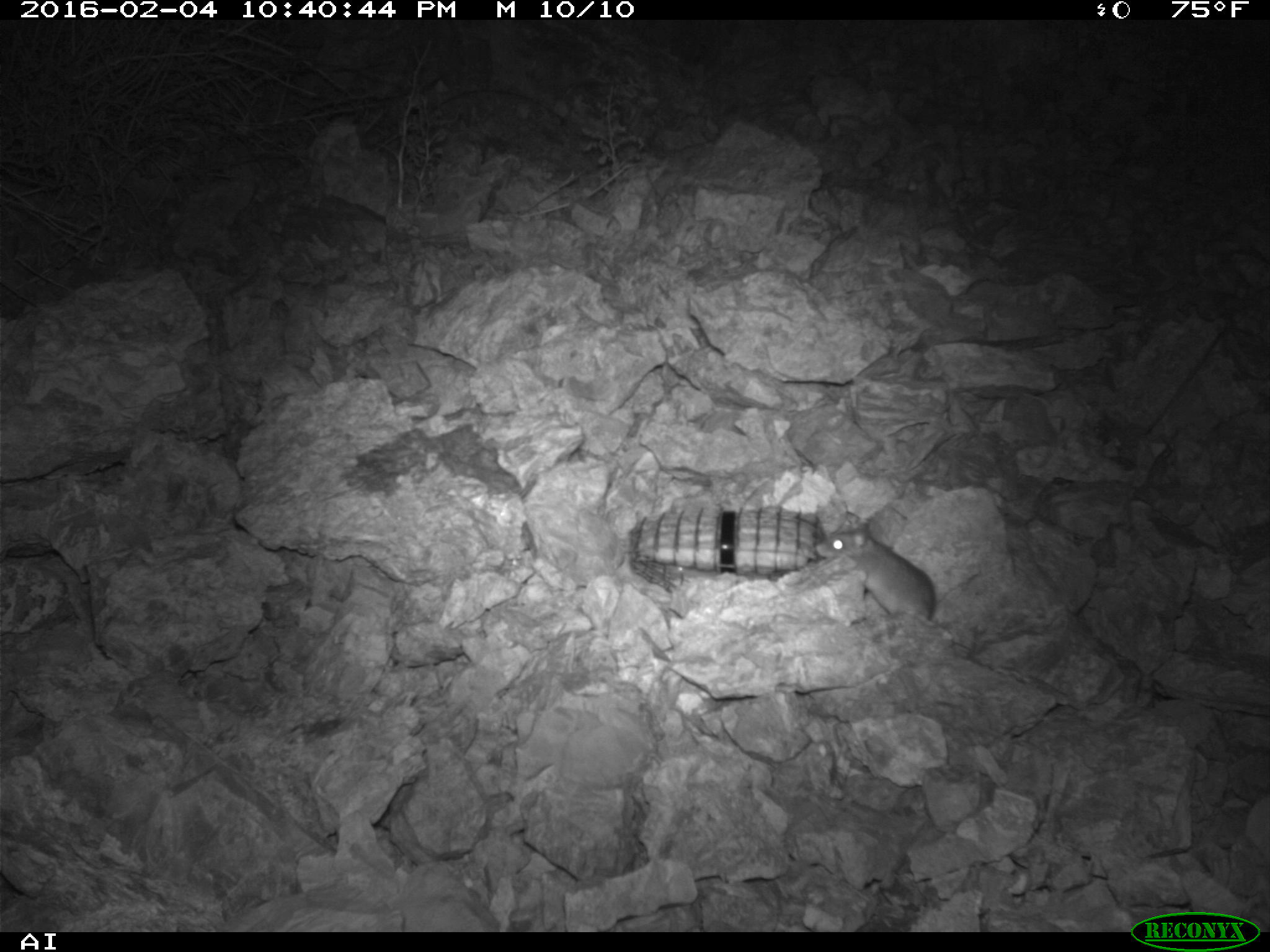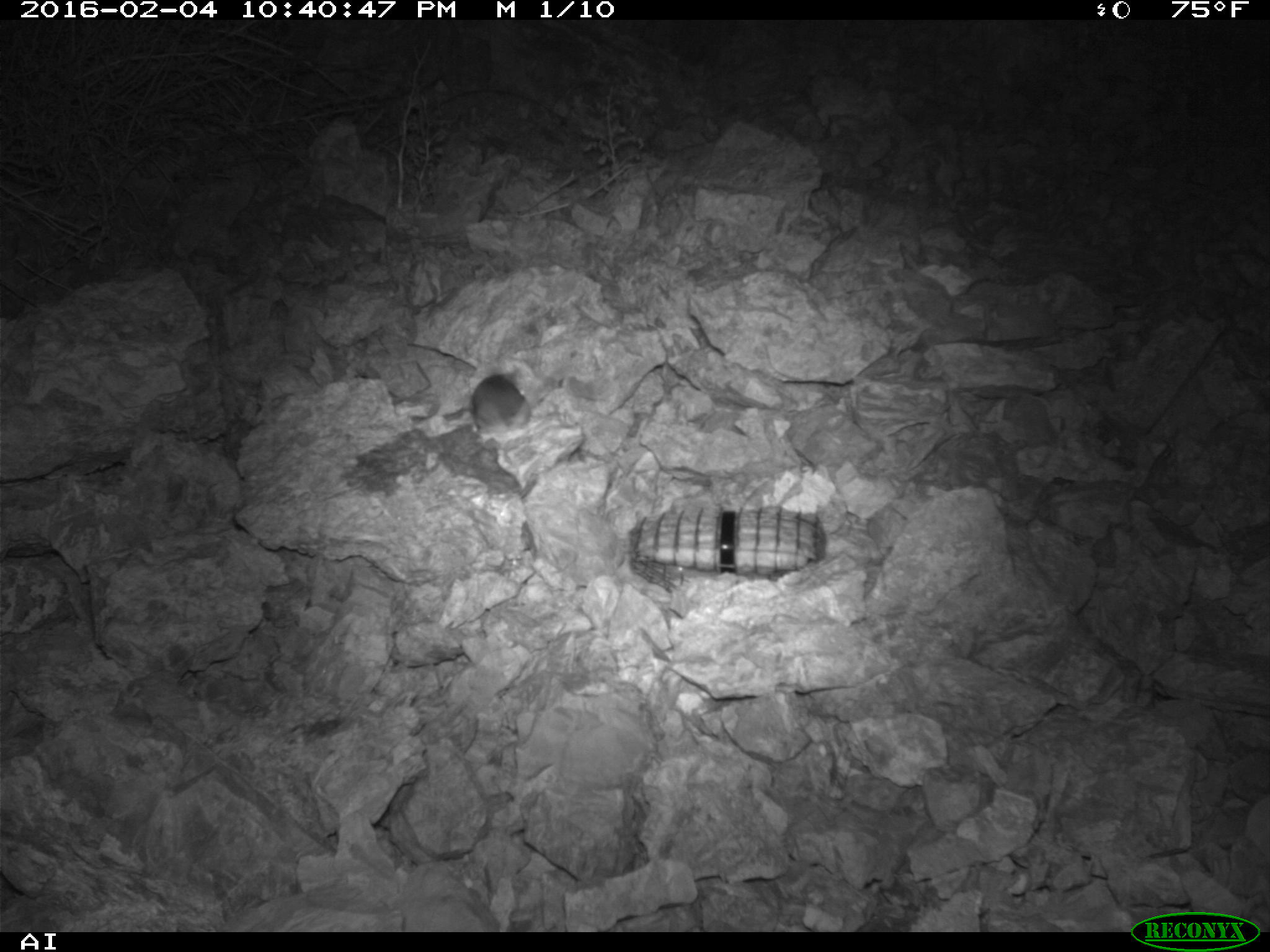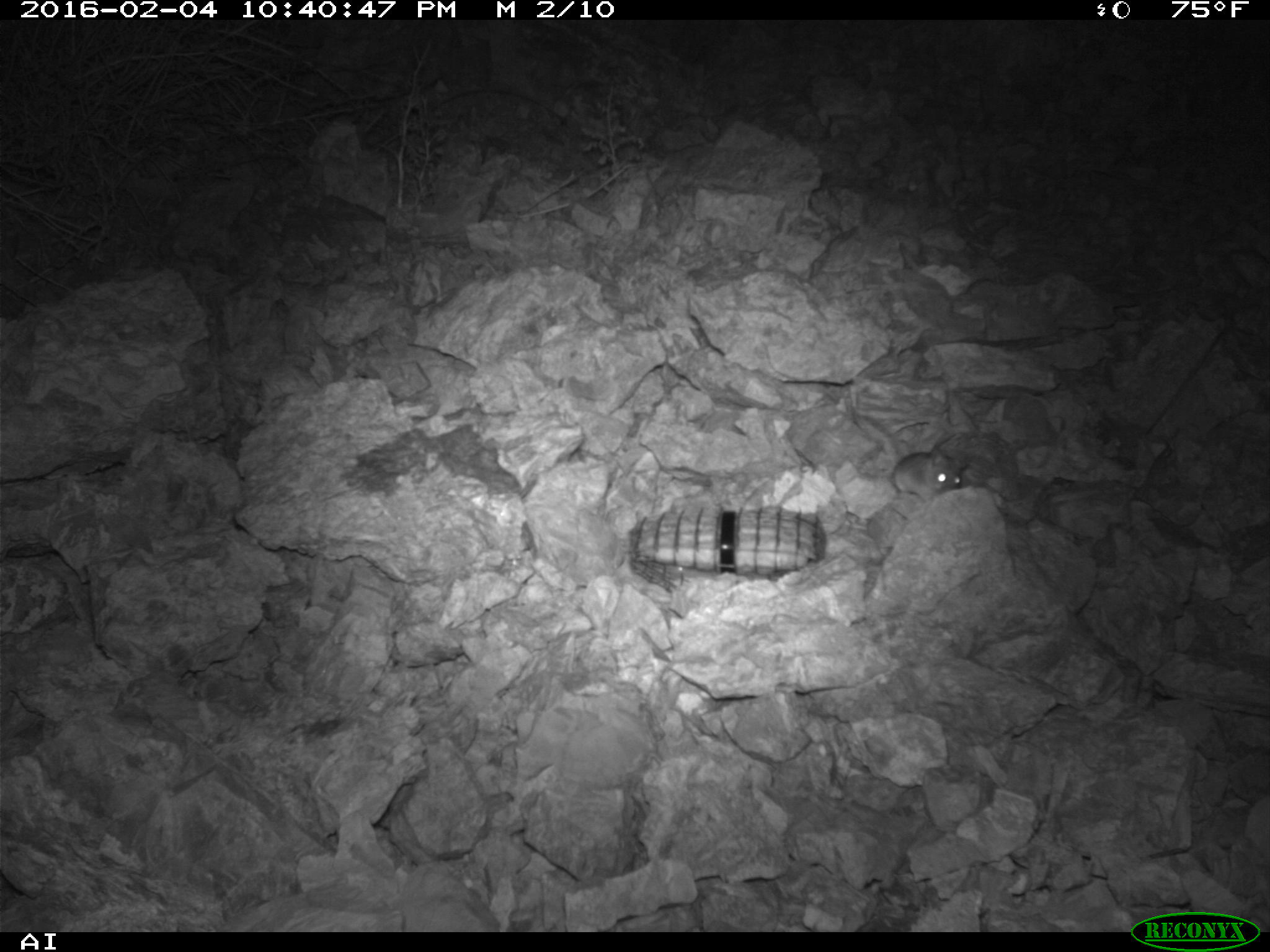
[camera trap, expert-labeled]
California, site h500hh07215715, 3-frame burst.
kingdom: Animalia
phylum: Chordata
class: Mammalia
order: Rodentia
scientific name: Rodentia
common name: rodent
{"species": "rodent (Rodentia)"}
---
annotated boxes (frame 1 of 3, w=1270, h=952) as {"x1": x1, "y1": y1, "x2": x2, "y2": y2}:
rodent: {"x1": 814, "y1": 522, "x2": 938, "y2": 630}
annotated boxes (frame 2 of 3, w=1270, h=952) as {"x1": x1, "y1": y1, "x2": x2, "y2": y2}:
rodent: {"x1": 469, "y1": 373, "x2": 533, "y2": 433}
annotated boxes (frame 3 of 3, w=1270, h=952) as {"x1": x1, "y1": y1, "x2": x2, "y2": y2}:
rodent: {"x1": 894, "y1": 445, "x2": 968, "y2": 505}